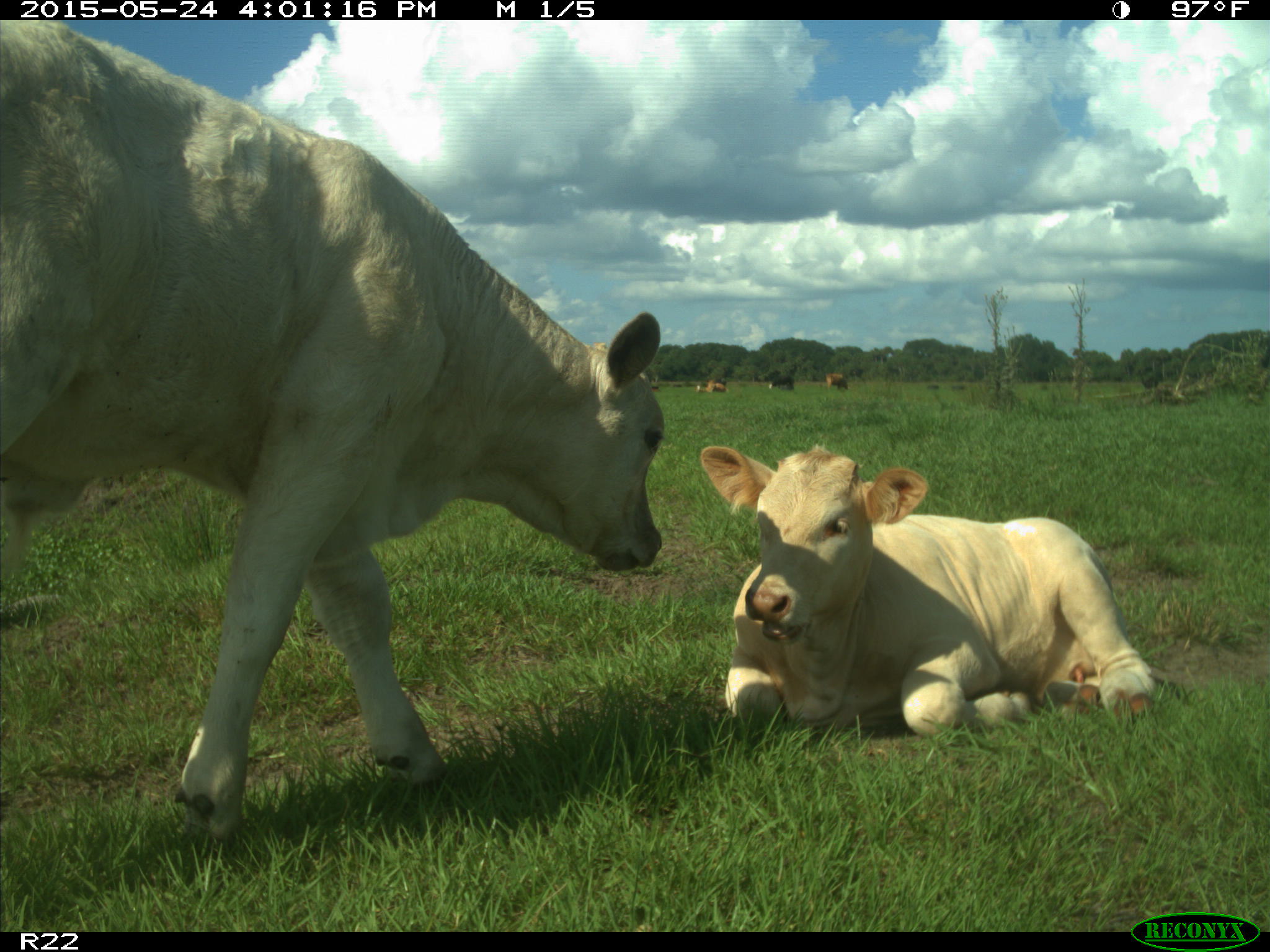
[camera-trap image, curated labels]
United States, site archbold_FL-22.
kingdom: Animalia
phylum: Chordata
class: Mammalia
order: Artiodactyla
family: Bovidae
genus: Bos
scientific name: Bos taurus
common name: domestic cow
Bos taurus (domestic cow).